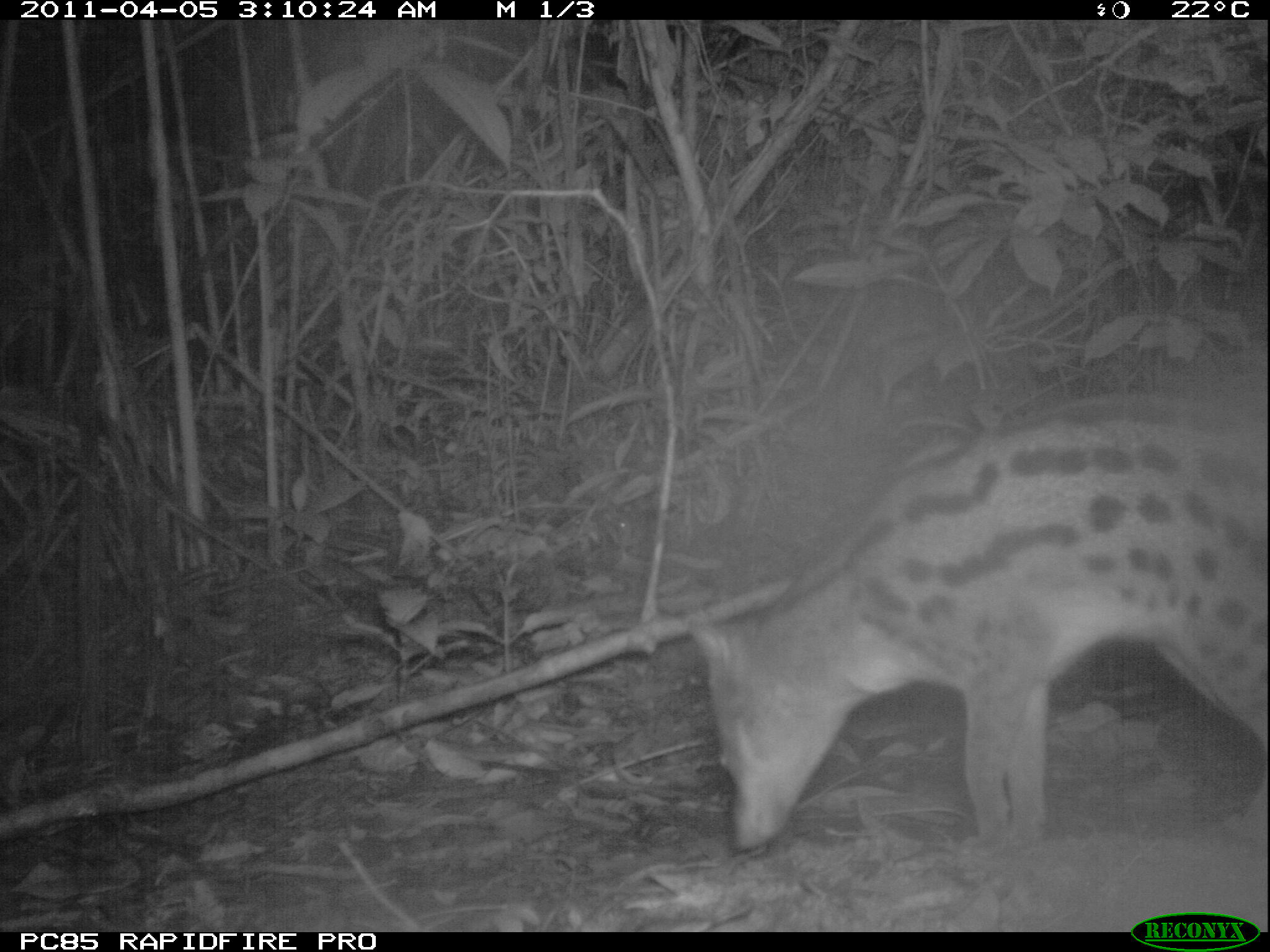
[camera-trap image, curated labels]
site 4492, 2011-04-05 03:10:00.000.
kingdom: Animalia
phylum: Chordata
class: Mammalia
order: Carnivora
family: Eupleridae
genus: Fossa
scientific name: Fossa fossana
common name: fanaloka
Fossa fossana (fanaloka), count 1.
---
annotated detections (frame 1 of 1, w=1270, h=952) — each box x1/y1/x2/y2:
fossa fossana: 684/411/1270/854